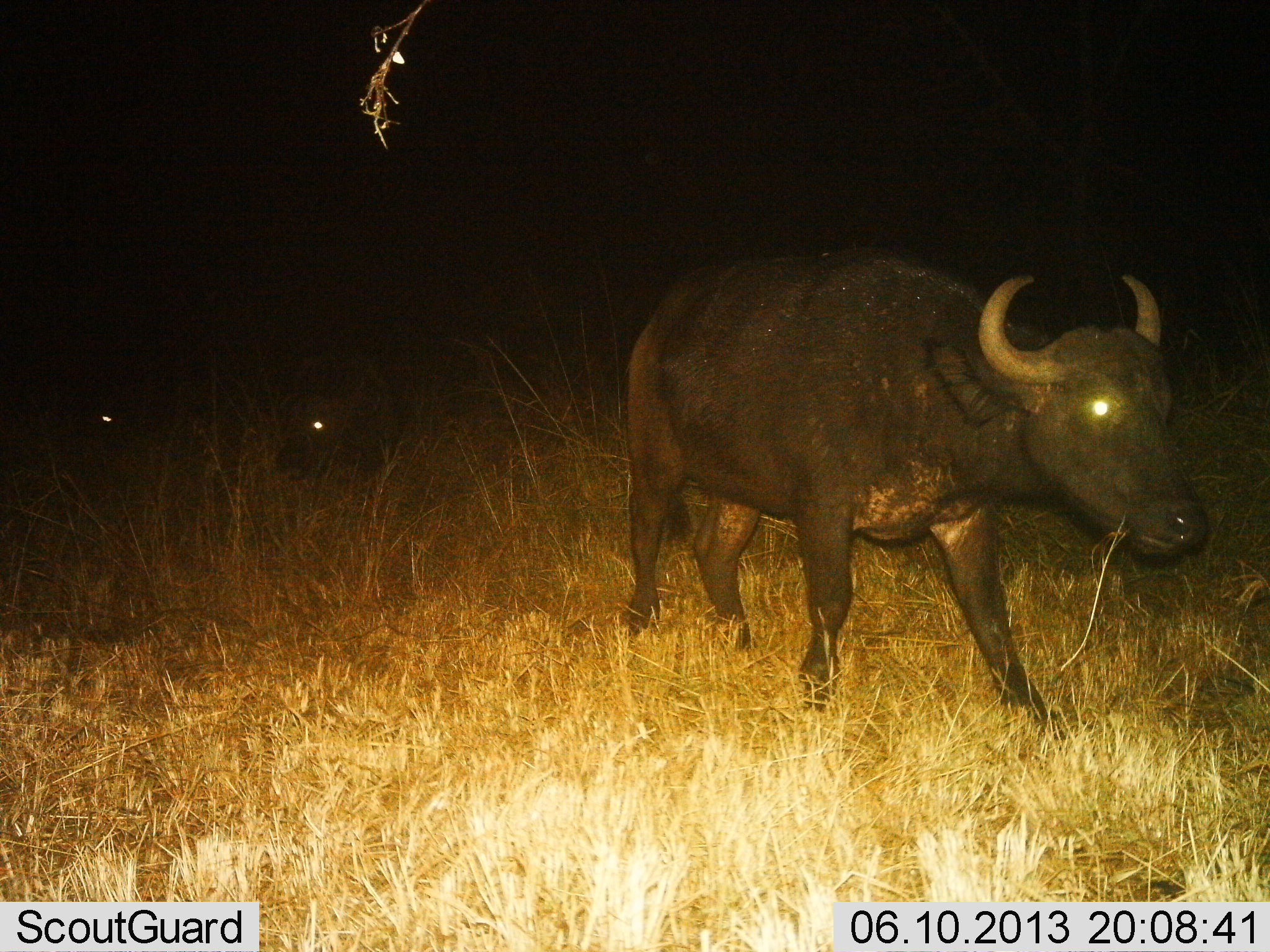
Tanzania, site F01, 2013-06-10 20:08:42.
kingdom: Animalia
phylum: Chordata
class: Mammalia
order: Artiodactyla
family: Bovidae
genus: Syncerus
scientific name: Syncerus caffer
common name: cape buffalo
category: buffalo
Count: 2.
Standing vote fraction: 31%.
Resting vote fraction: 3%.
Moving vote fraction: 71%.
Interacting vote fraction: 0%.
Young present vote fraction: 3%.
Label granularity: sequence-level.